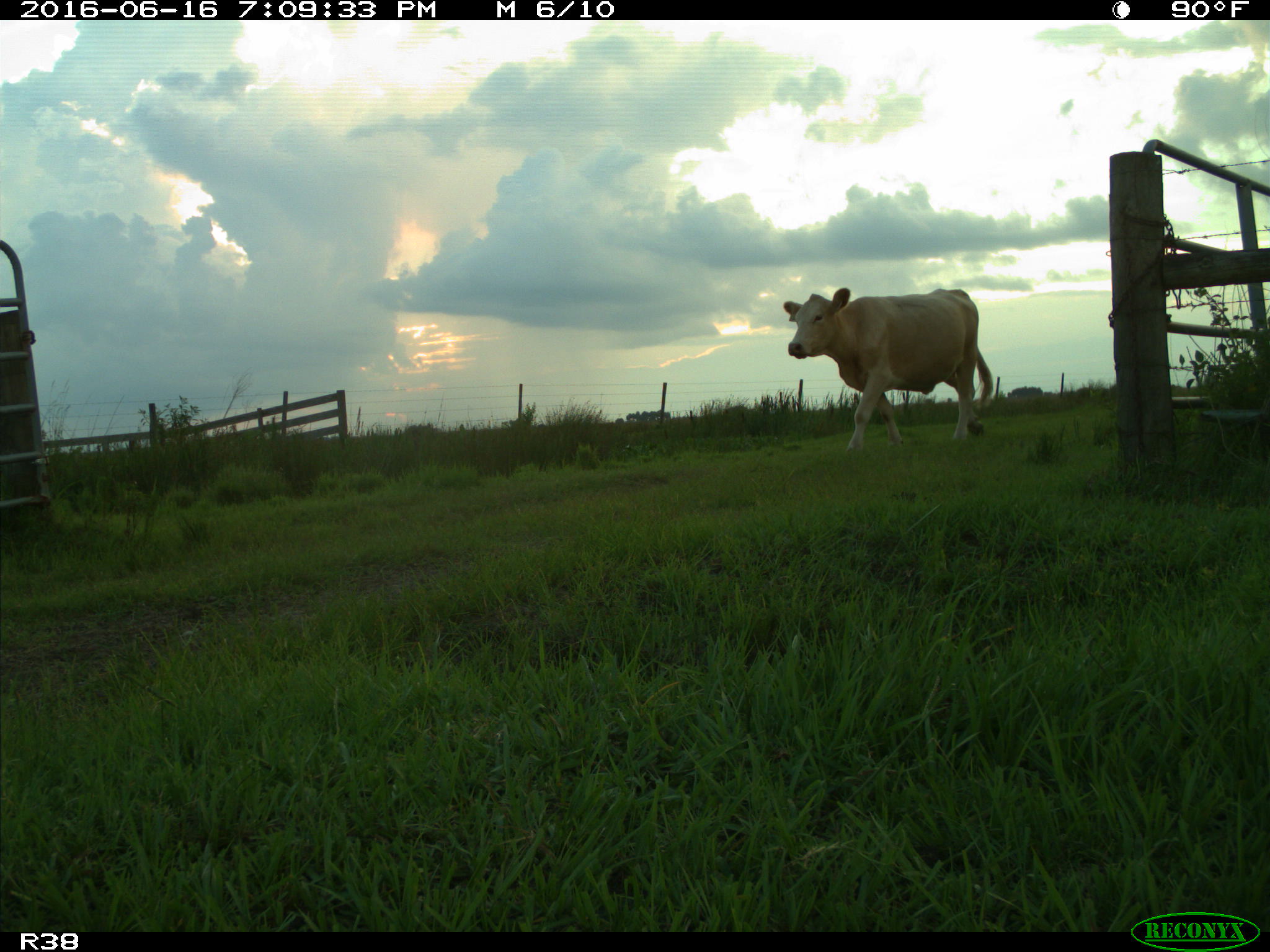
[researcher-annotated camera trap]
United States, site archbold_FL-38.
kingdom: Animalia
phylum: Chordata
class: Mammalia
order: Artiodactyla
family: Bovidae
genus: Bos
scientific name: Bos taurus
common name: domestic cow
Bos taurus (domestic cow).